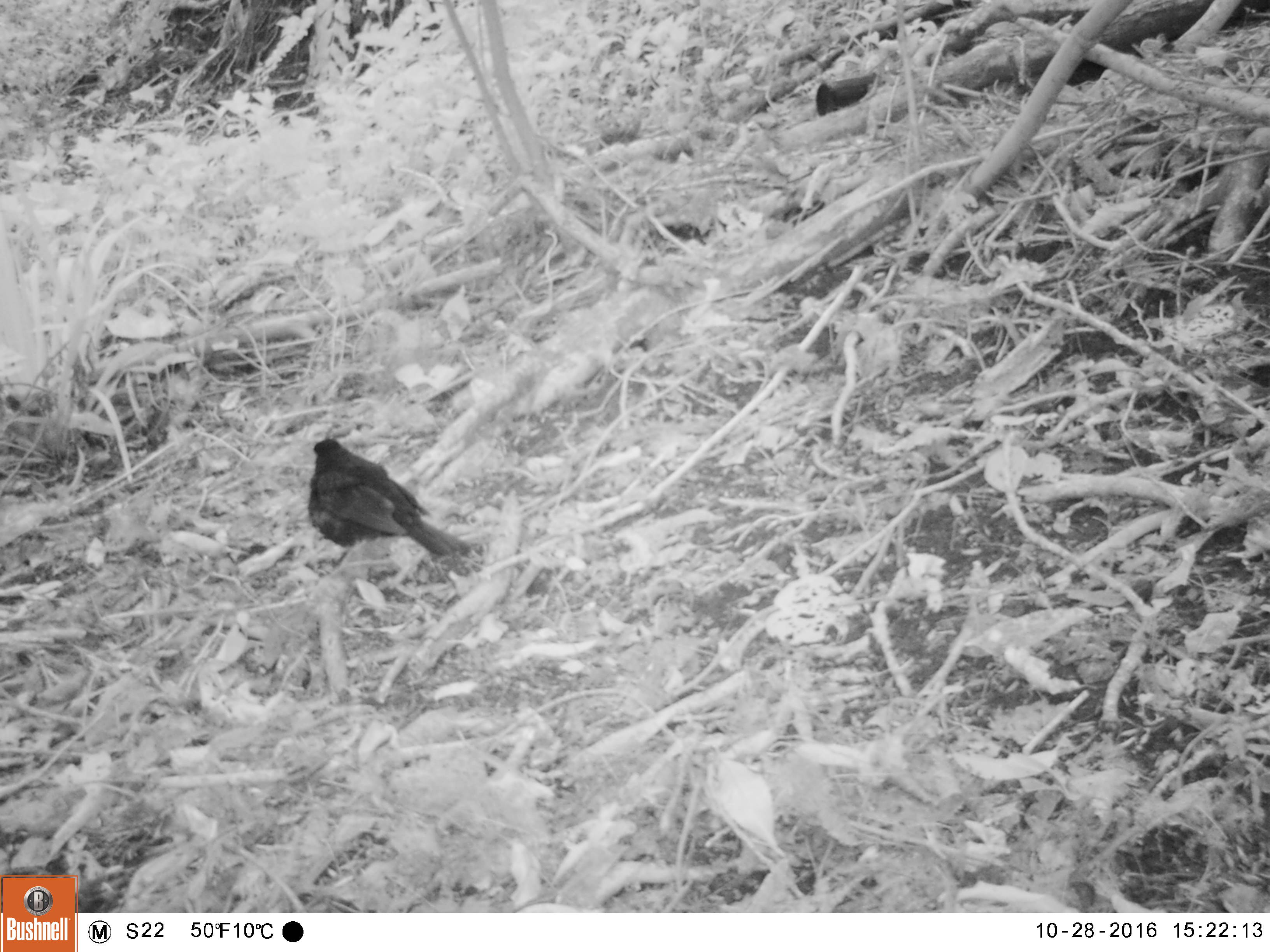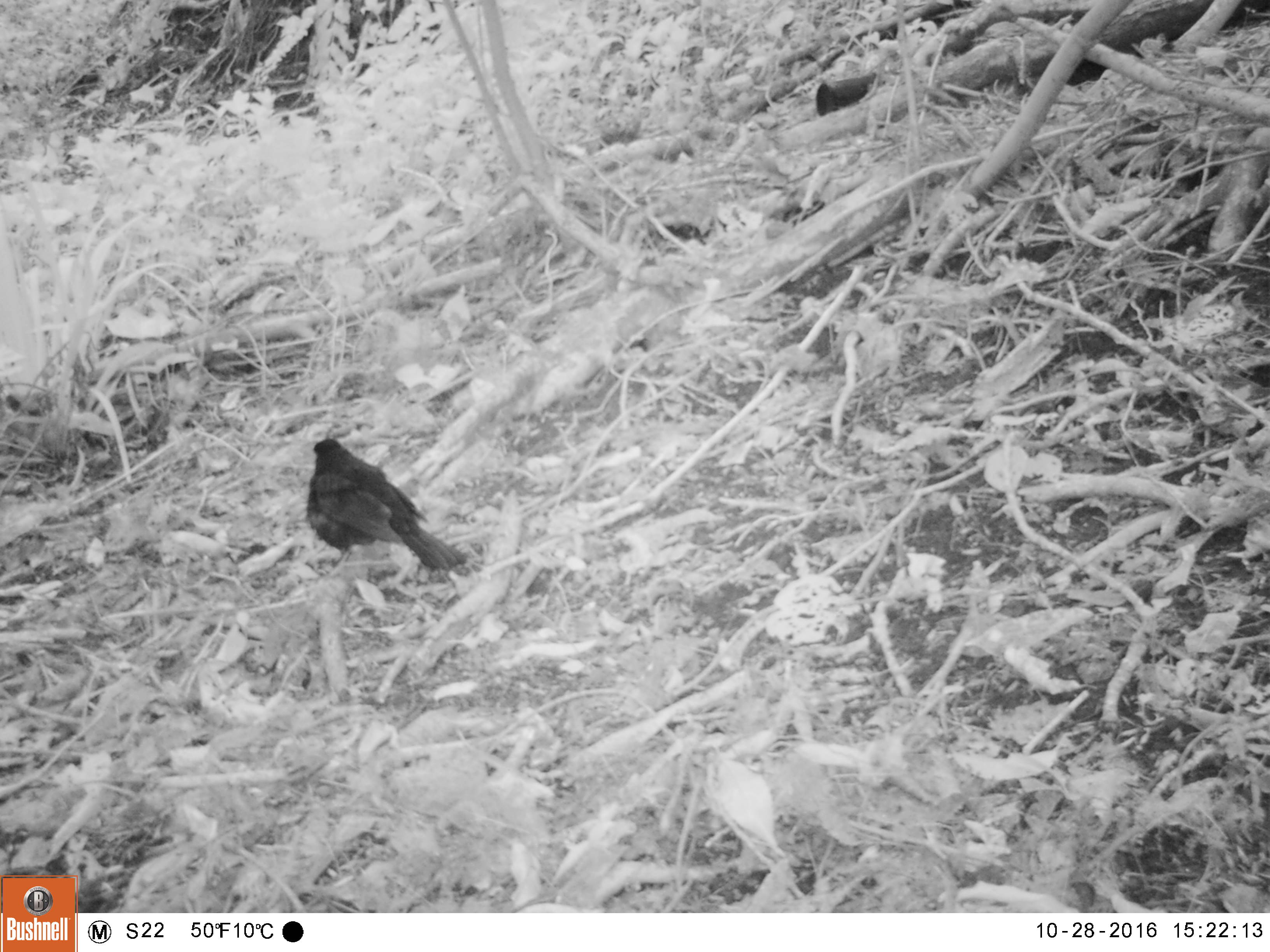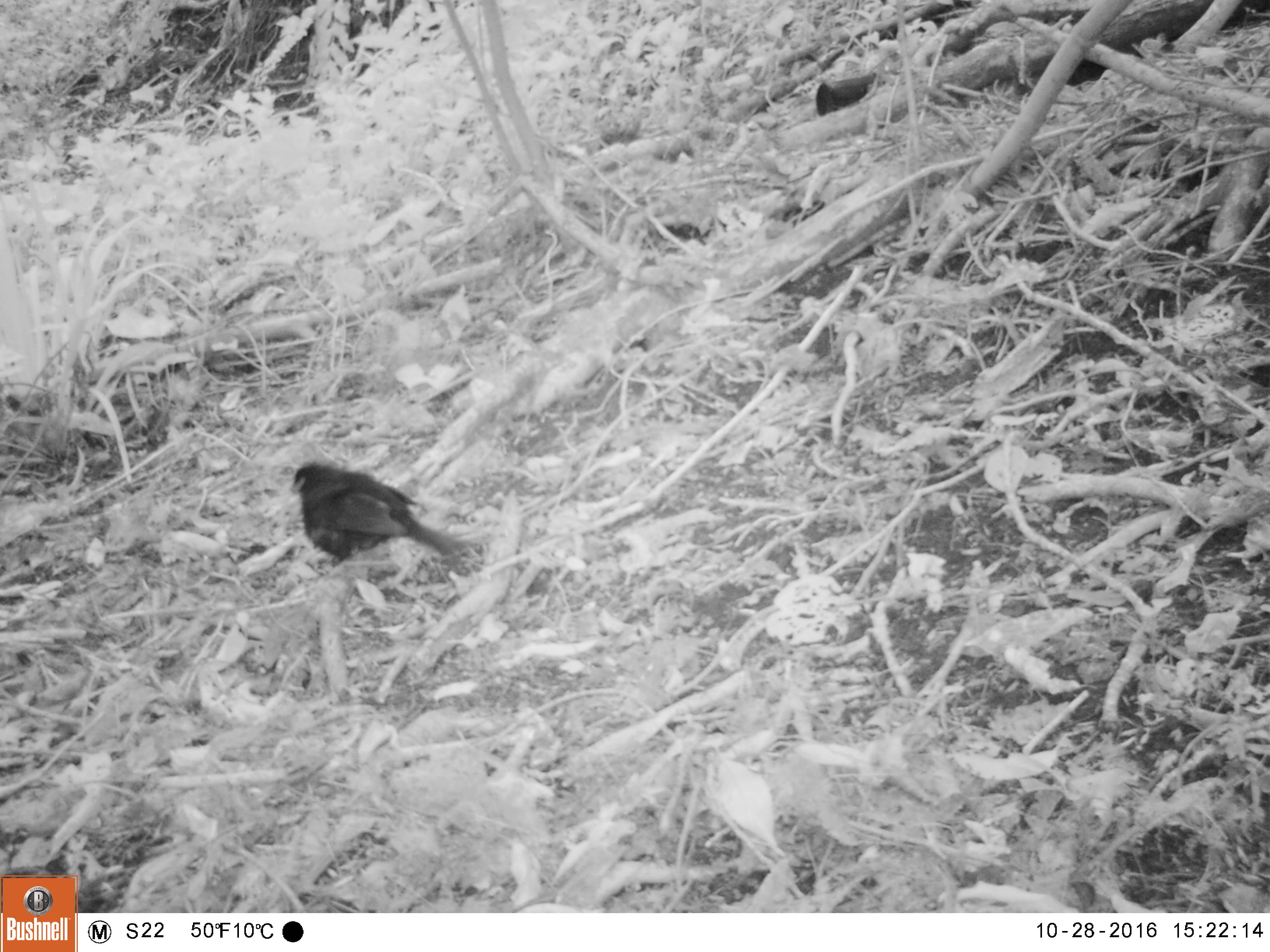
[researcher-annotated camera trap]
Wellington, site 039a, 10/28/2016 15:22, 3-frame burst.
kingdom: Animalia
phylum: Chordata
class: Aves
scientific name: Aves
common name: bird